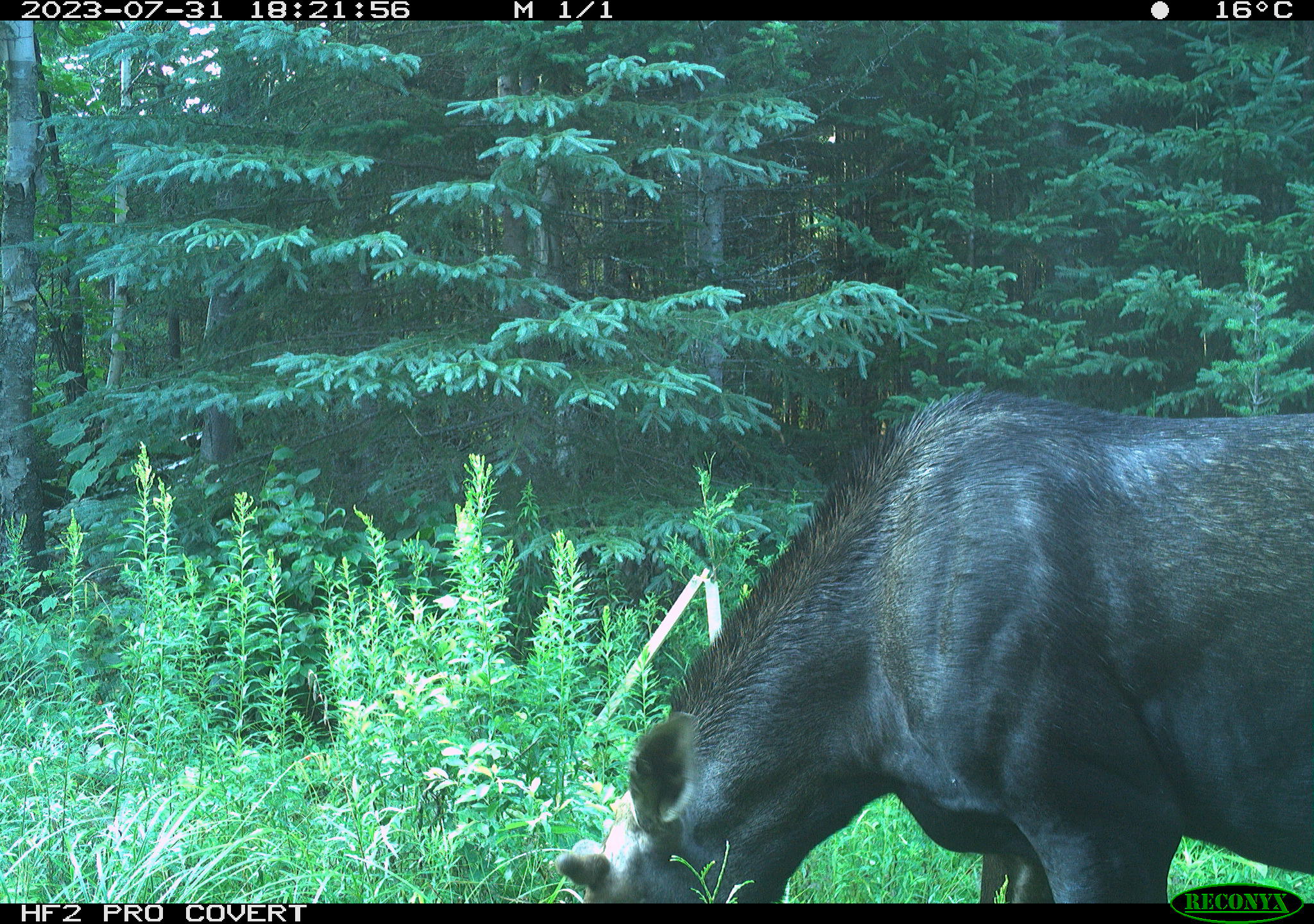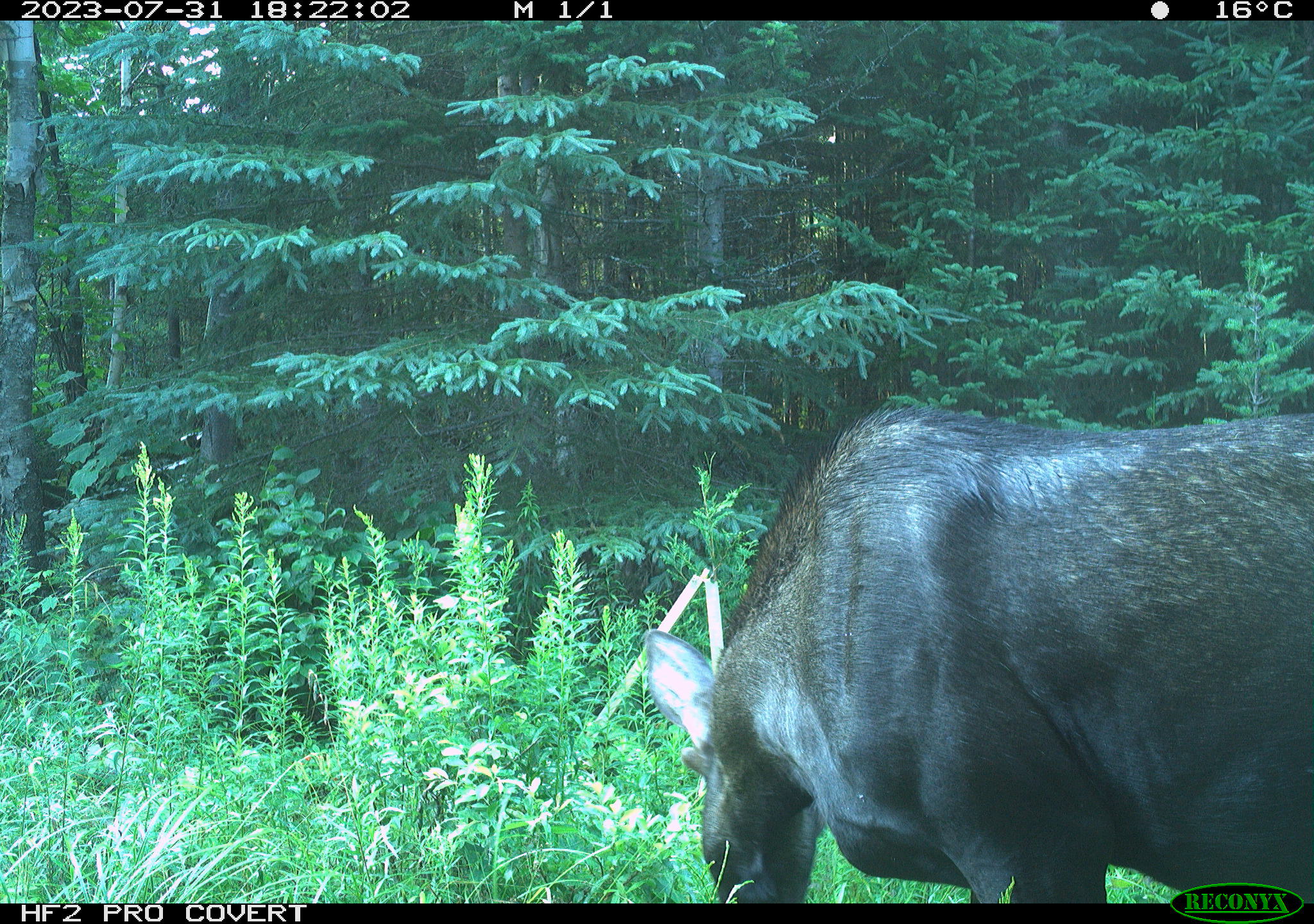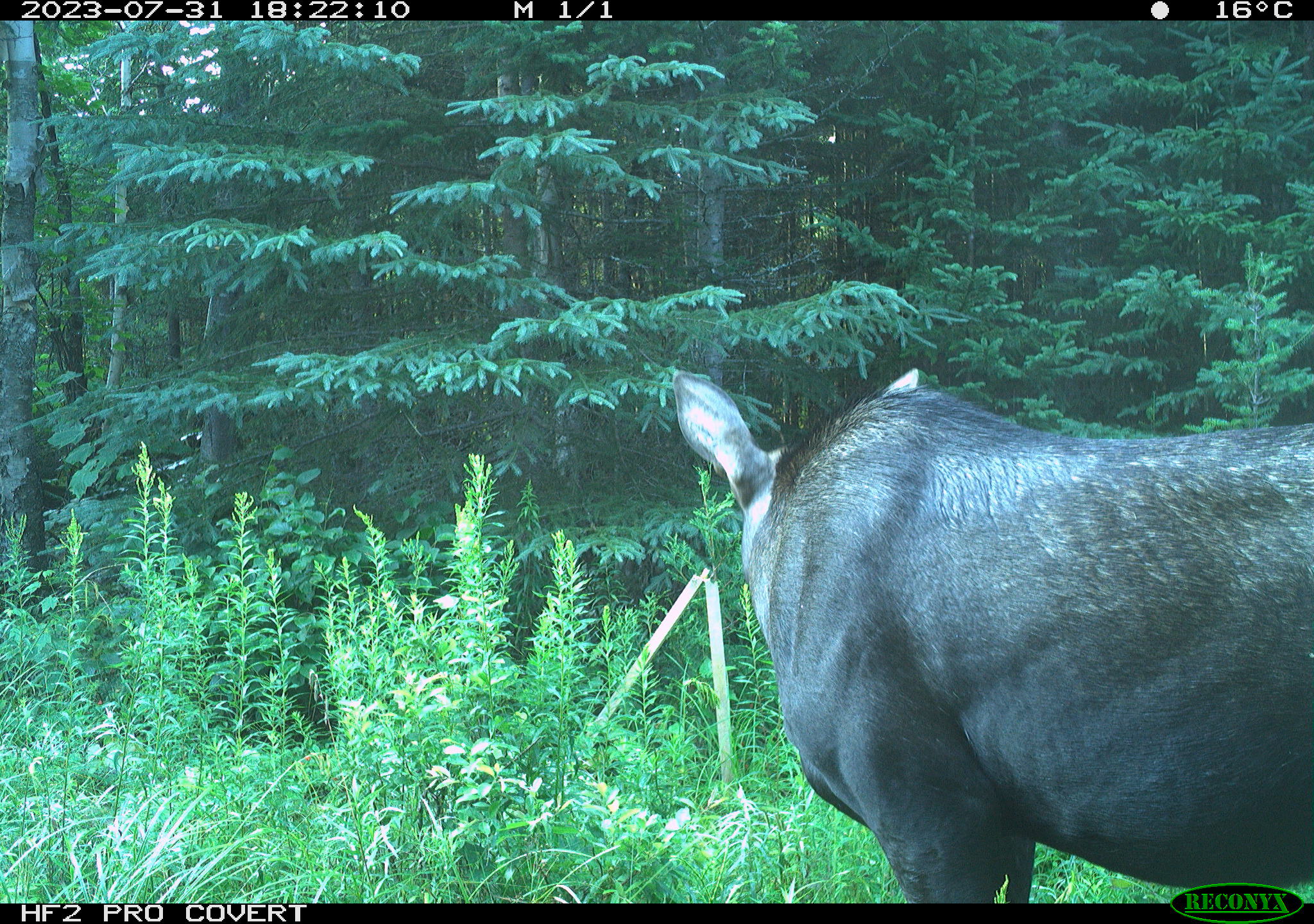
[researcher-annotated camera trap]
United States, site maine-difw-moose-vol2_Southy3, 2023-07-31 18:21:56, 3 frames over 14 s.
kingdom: Animalia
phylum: Chordata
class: Mammalia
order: Artiodactyla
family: Cervidae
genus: Alces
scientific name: Alces alces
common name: moose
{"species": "moose (Alces alces)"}